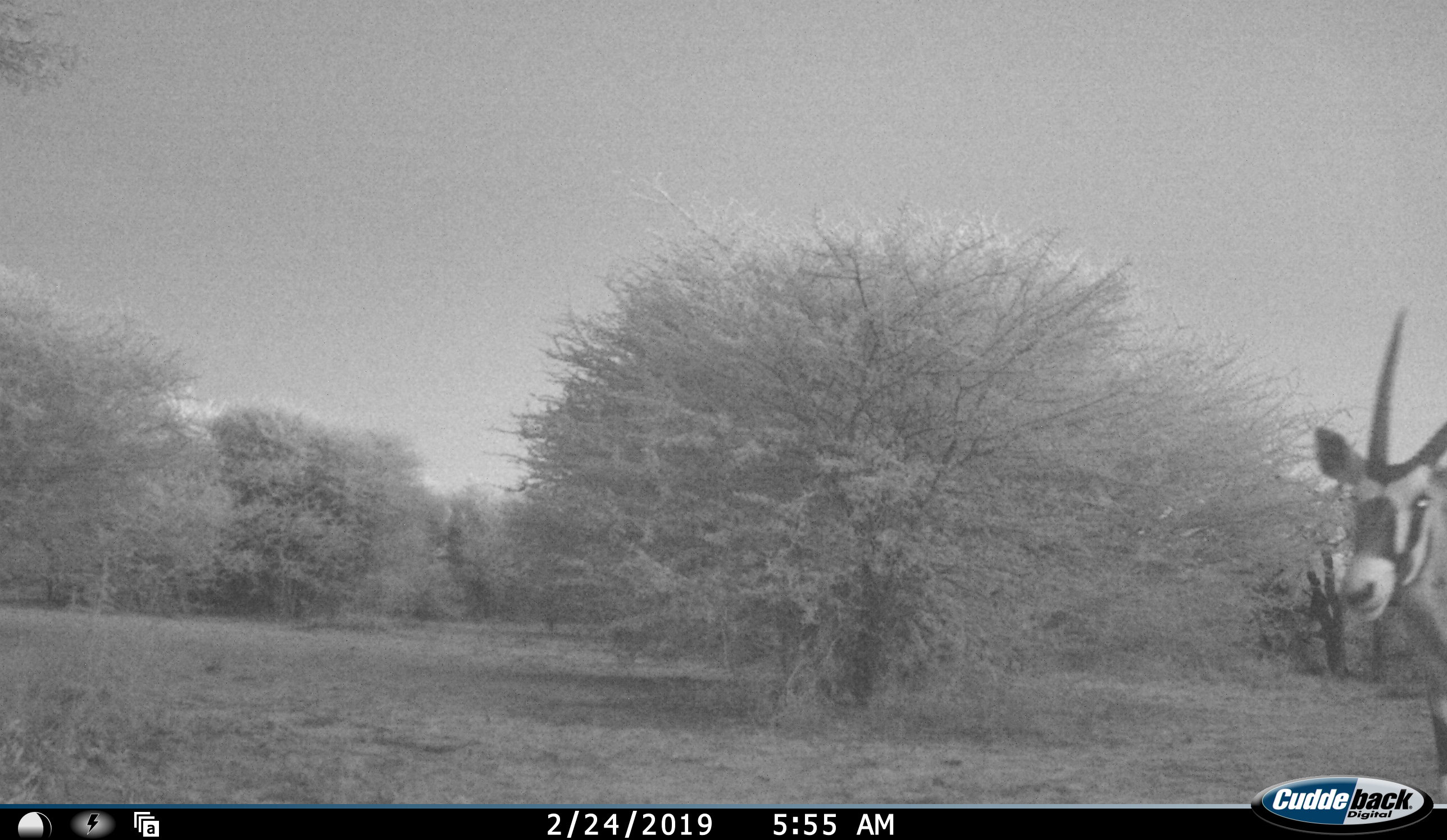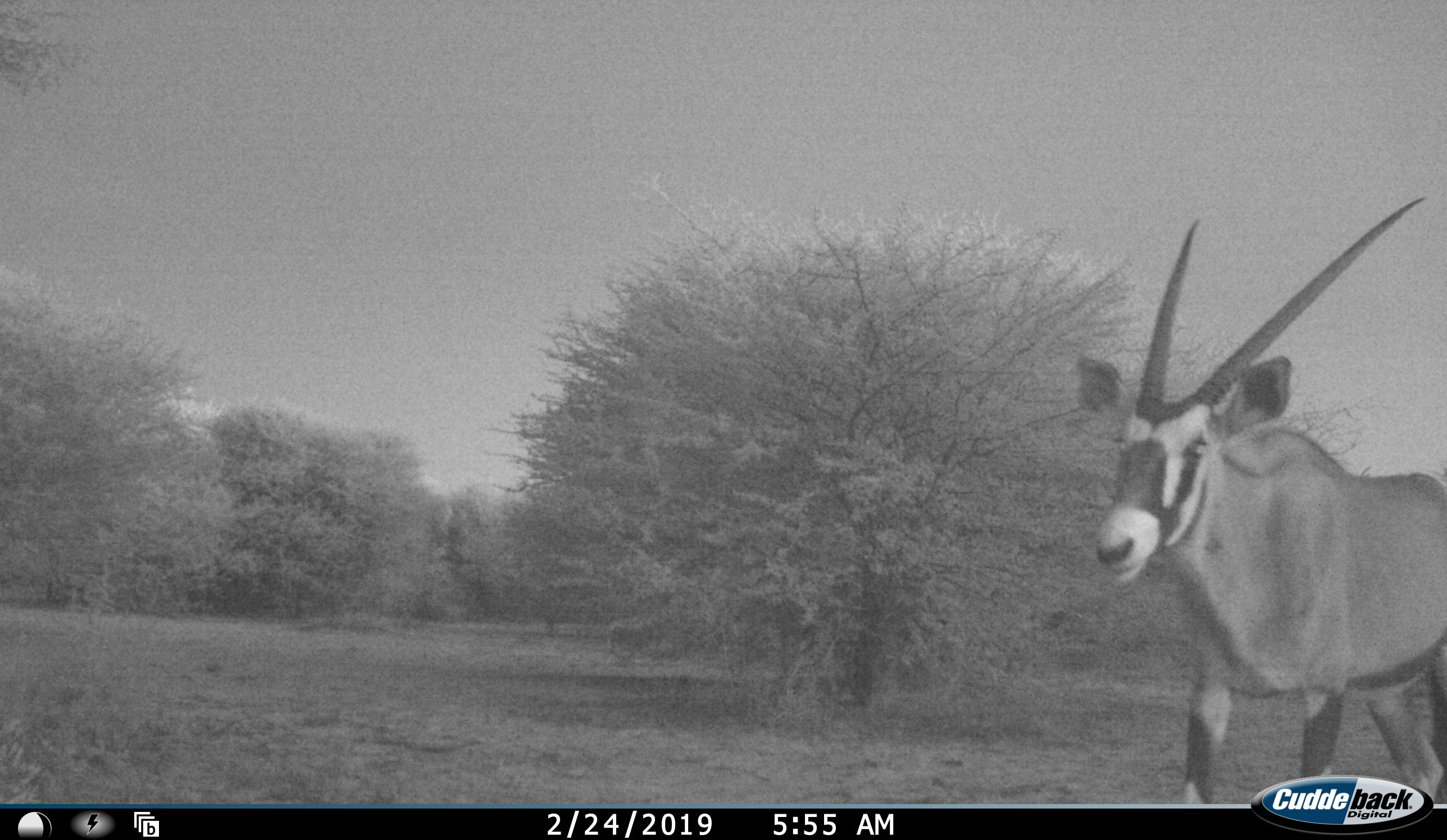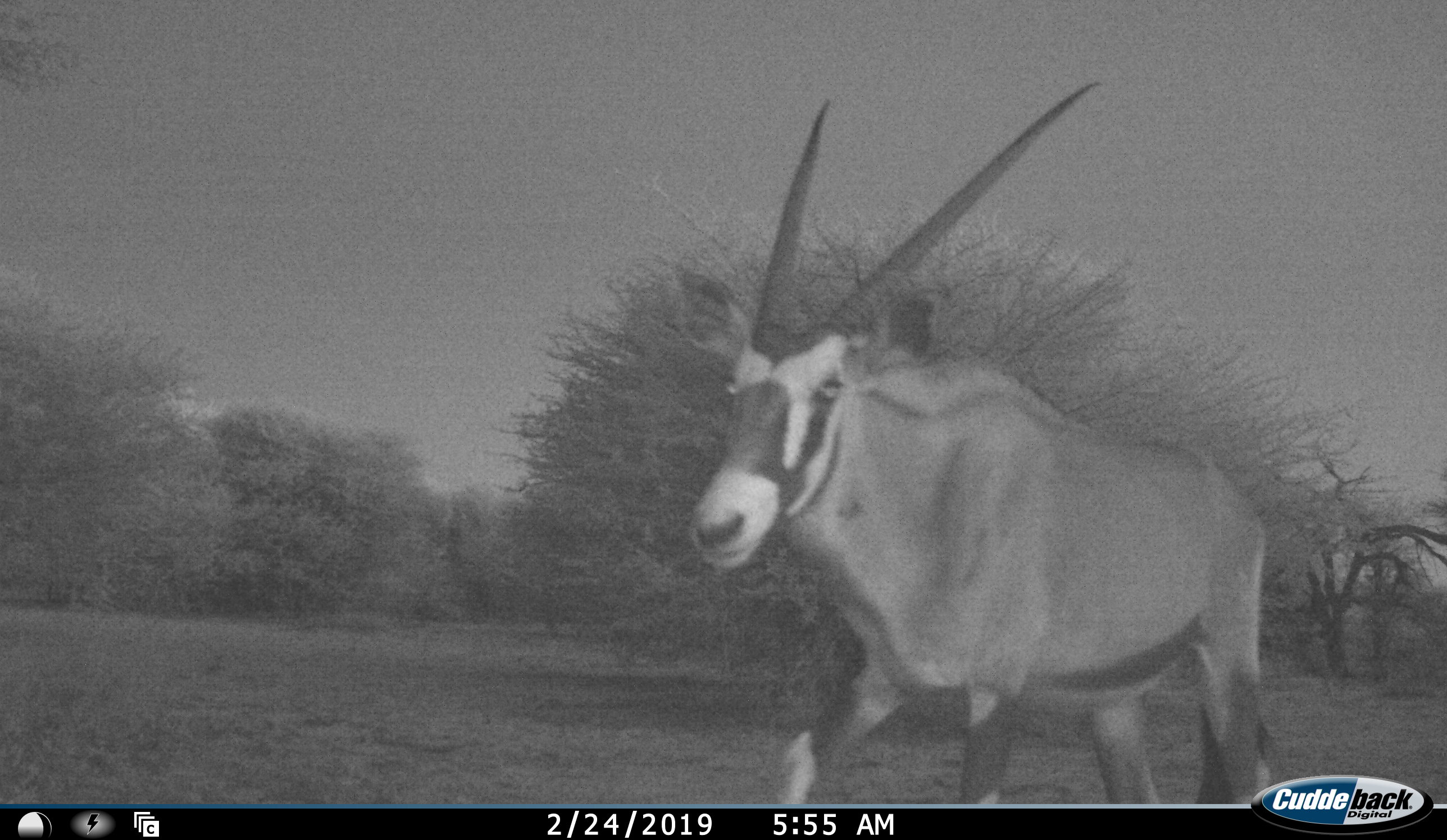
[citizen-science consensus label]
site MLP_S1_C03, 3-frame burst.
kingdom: Animalia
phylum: Chordata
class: Mammalia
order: Artiodactyla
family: Bovidae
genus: Oryx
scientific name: Oryx gazella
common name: gemsbok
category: oryx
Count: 1.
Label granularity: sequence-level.